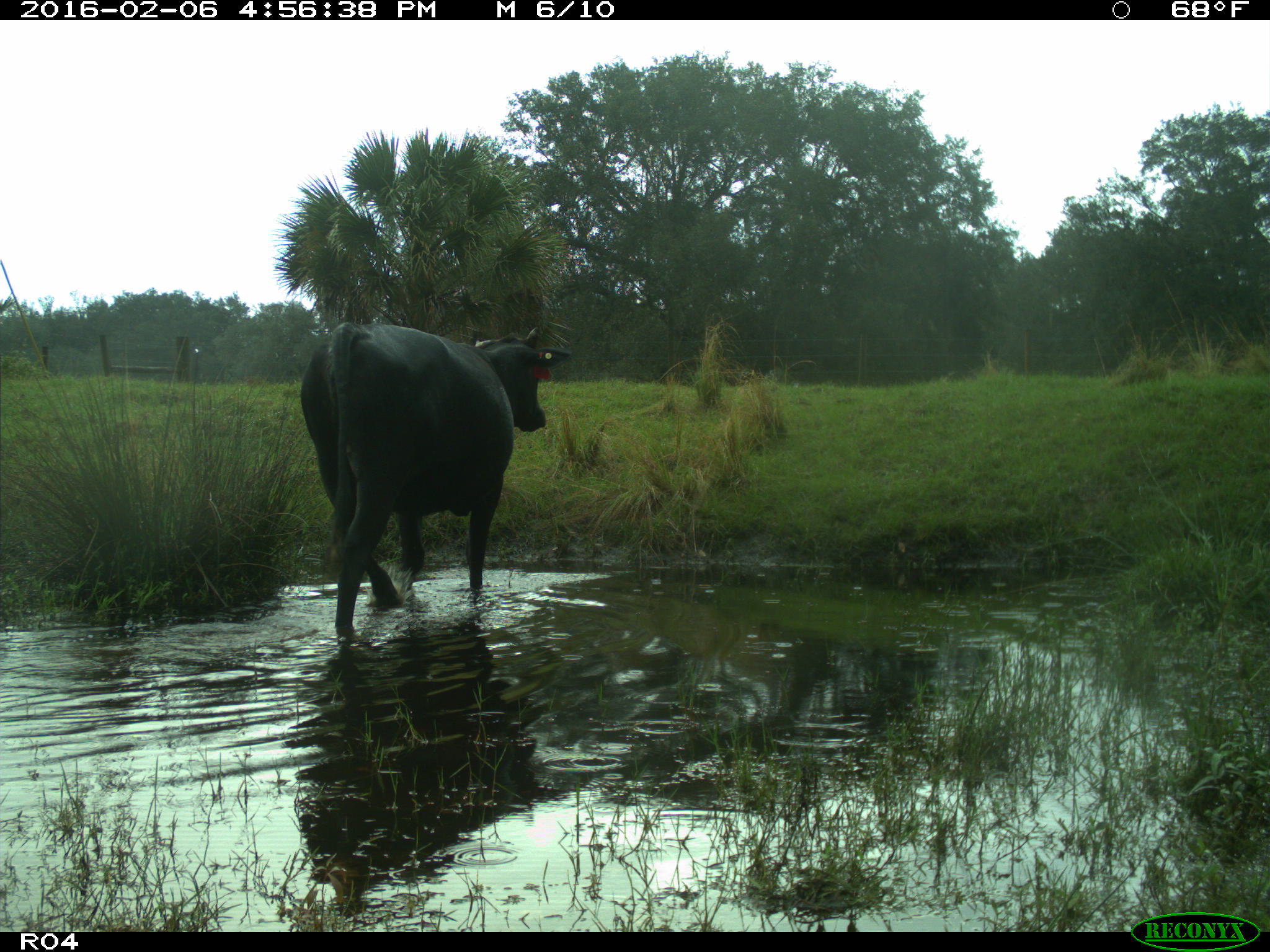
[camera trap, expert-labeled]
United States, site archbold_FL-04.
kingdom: Animalia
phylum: Chordata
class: Mammalia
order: Artiodactyla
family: Bovidae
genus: Bos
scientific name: Bos taurus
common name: domestic cow